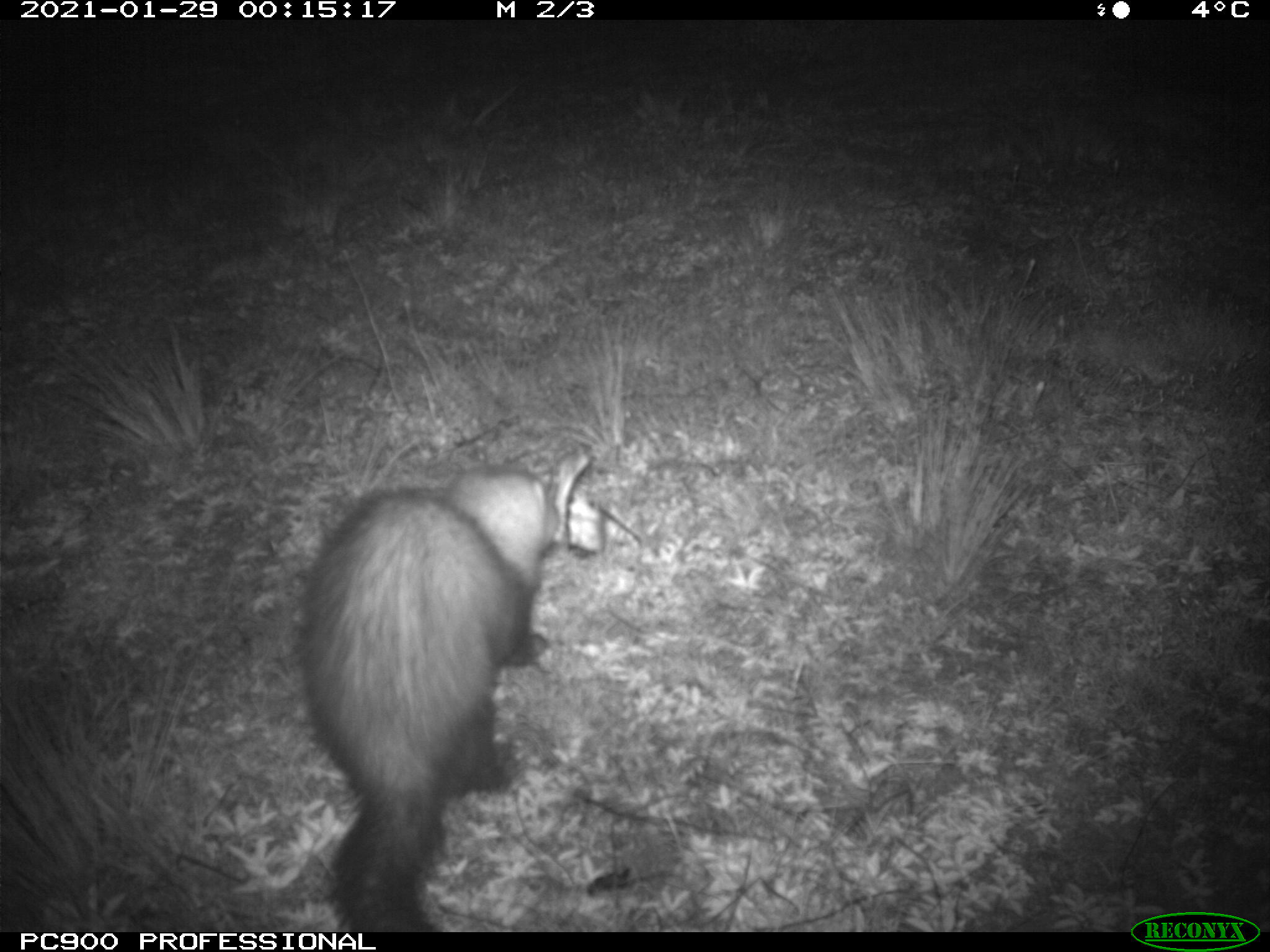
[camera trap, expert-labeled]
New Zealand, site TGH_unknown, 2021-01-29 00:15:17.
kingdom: Animalia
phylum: Chordata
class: Mammalia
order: Carnivora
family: Mustelidae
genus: Mustela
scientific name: Mustela furo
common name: ferret